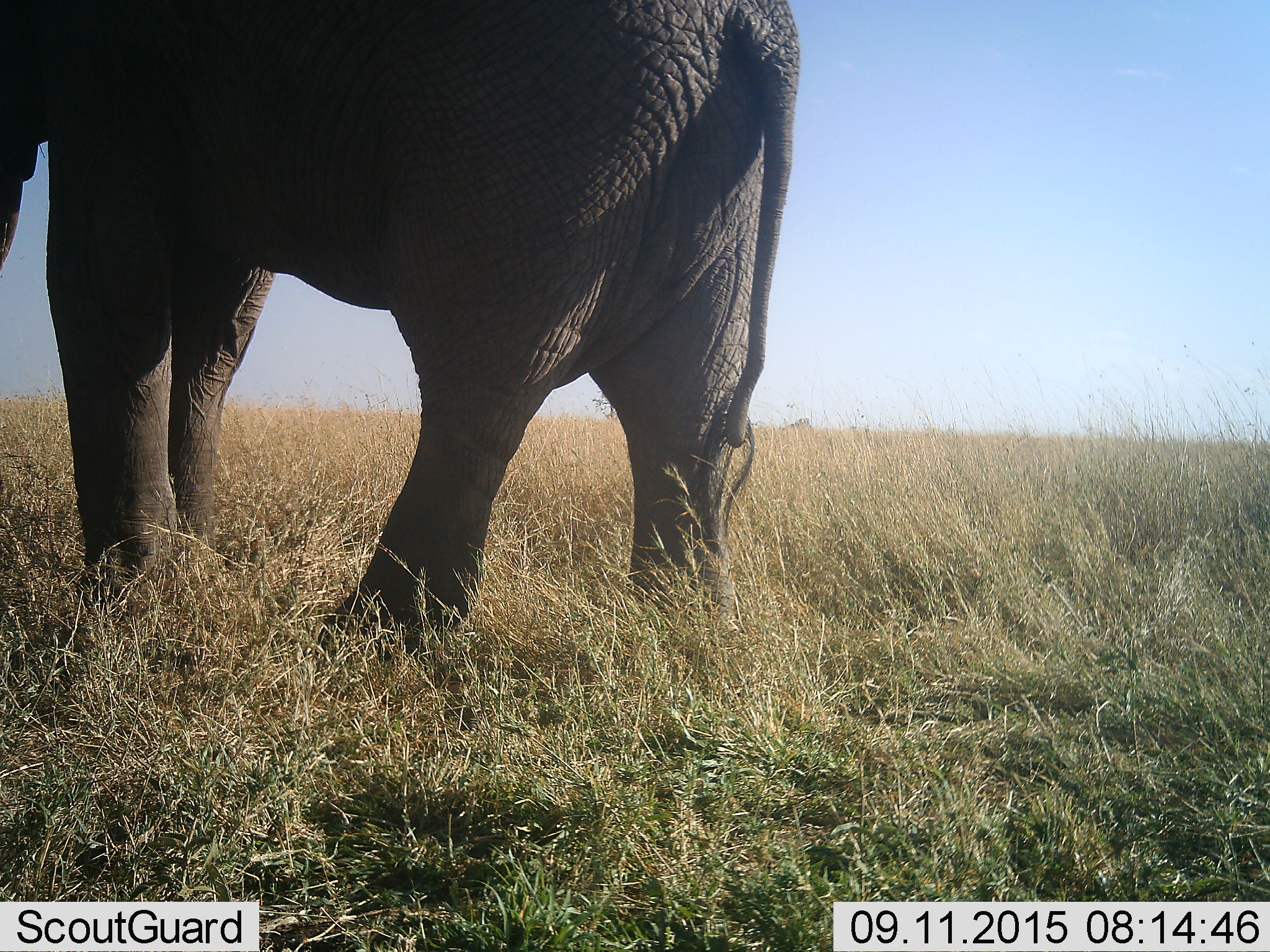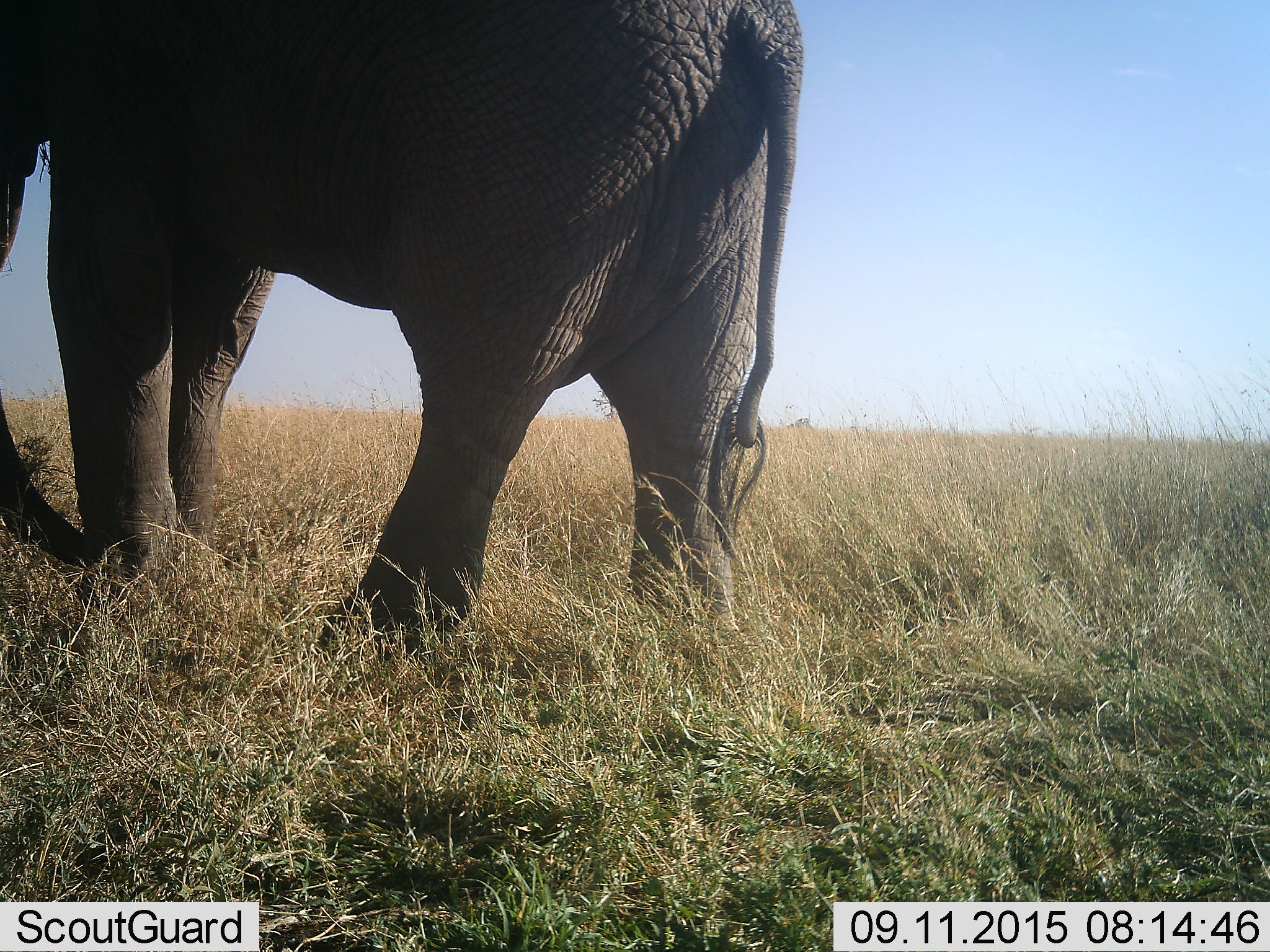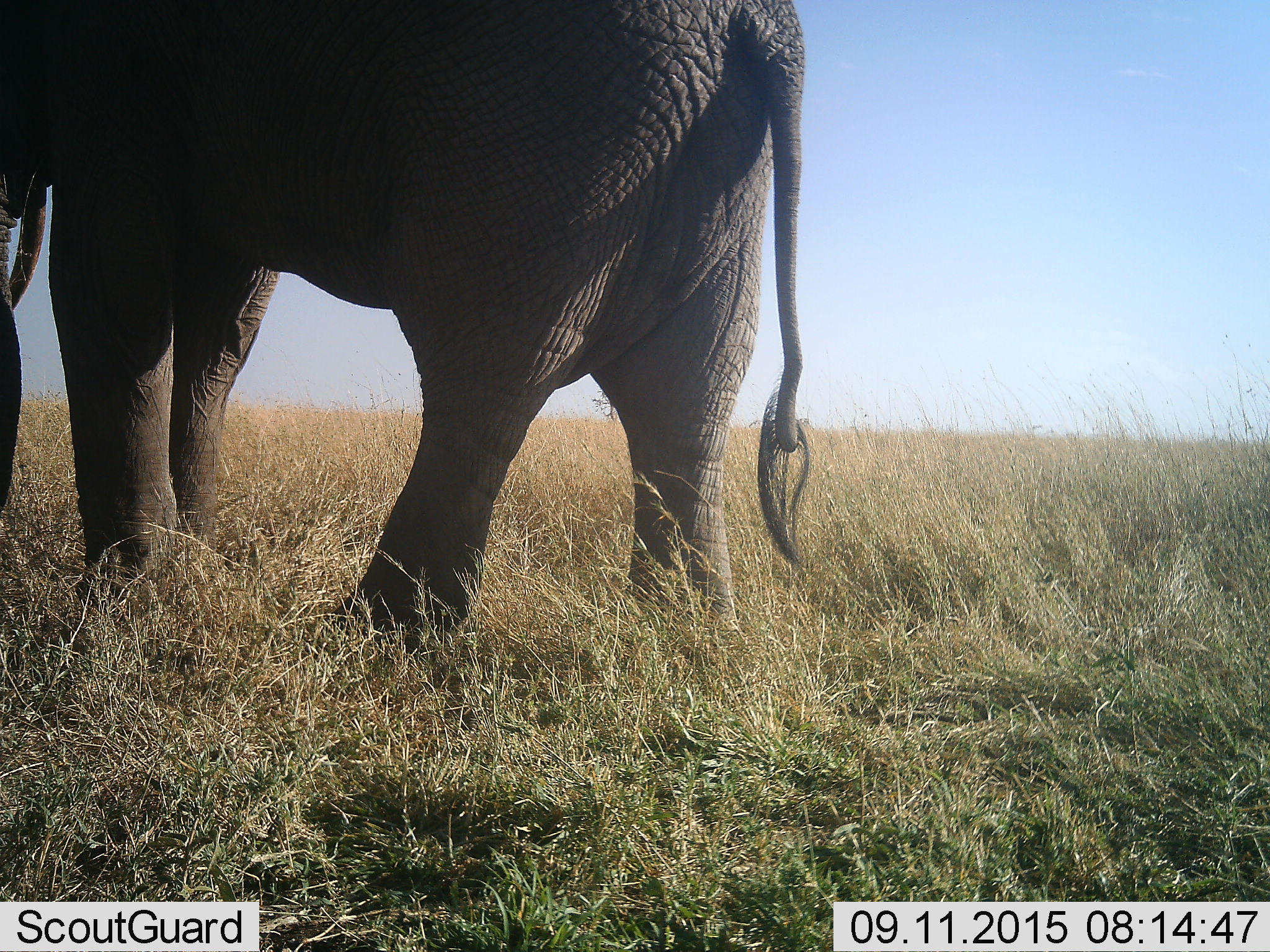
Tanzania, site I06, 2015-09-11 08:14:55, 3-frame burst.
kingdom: Animalia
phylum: Chordata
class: Mammalia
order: Proboscidea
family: Elephantidae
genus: Loxodonta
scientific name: Loxodonta africana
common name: african bush elephant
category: elephant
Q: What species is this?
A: Elephant (african bush elephant) (Loxodonta africana).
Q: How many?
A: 1.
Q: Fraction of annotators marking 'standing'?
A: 70%.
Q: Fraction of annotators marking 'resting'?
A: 0%.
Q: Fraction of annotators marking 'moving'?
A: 0%.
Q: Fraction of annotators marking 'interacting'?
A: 0%.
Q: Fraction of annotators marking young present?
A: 0%.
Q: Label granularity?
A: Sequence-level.